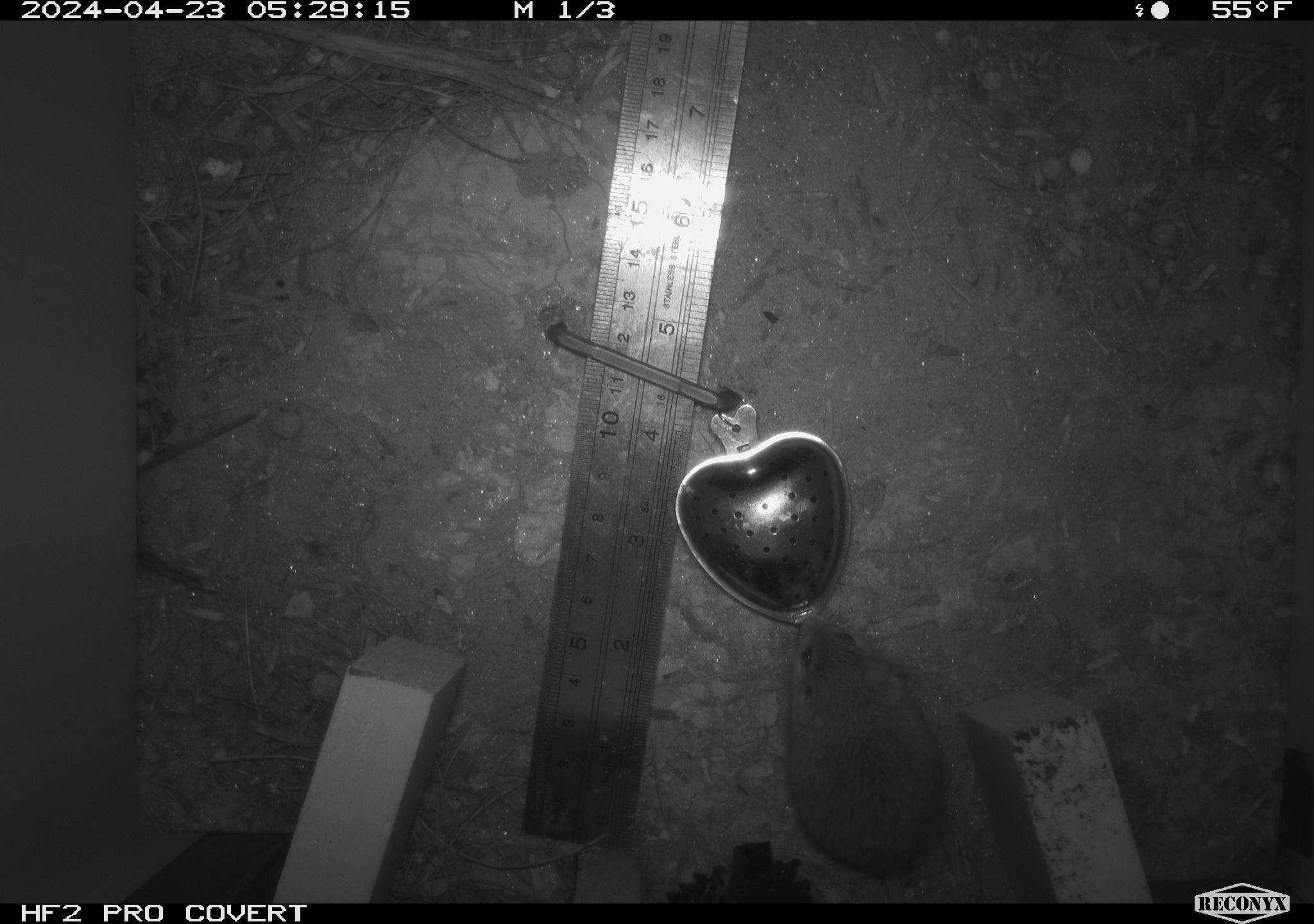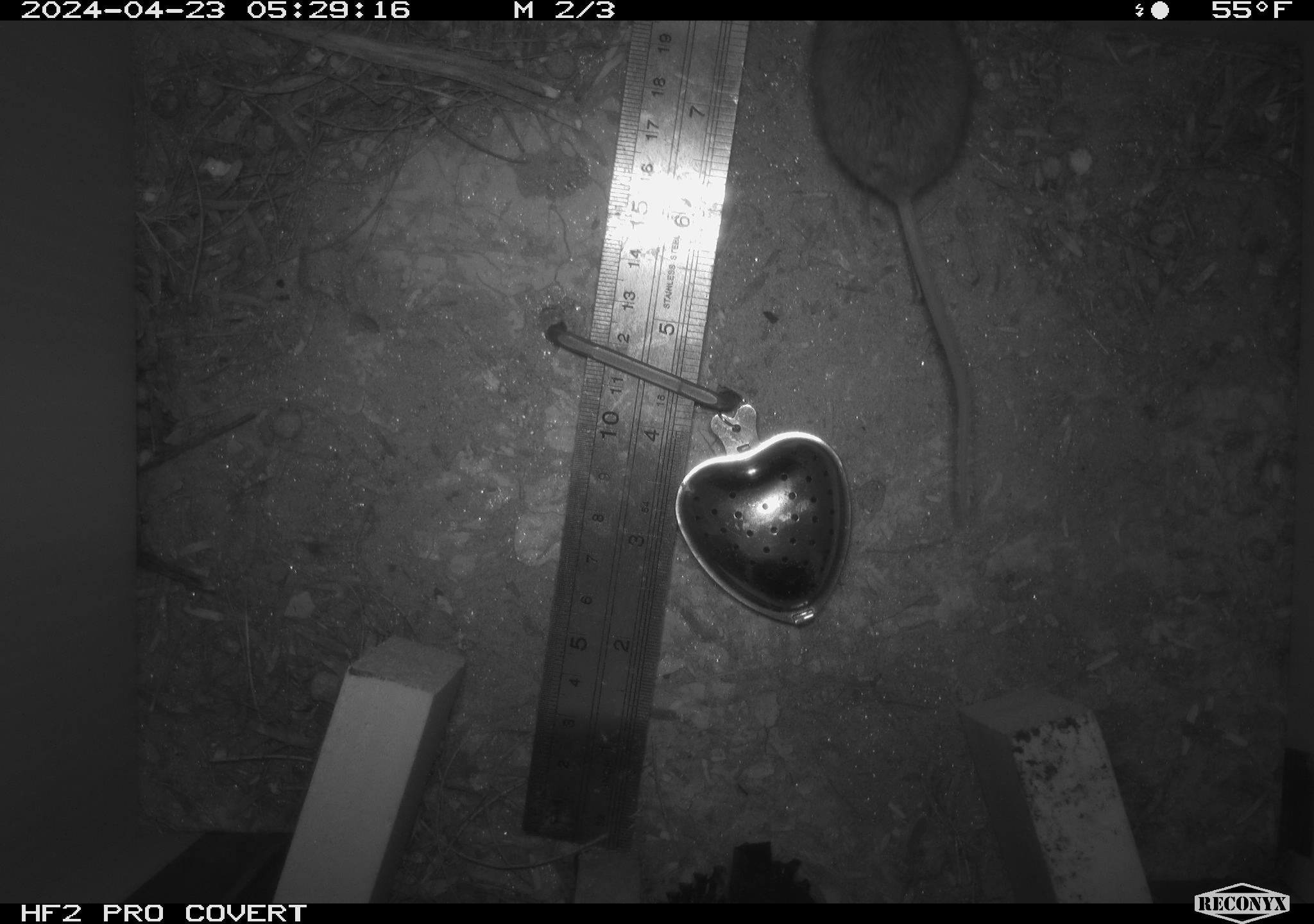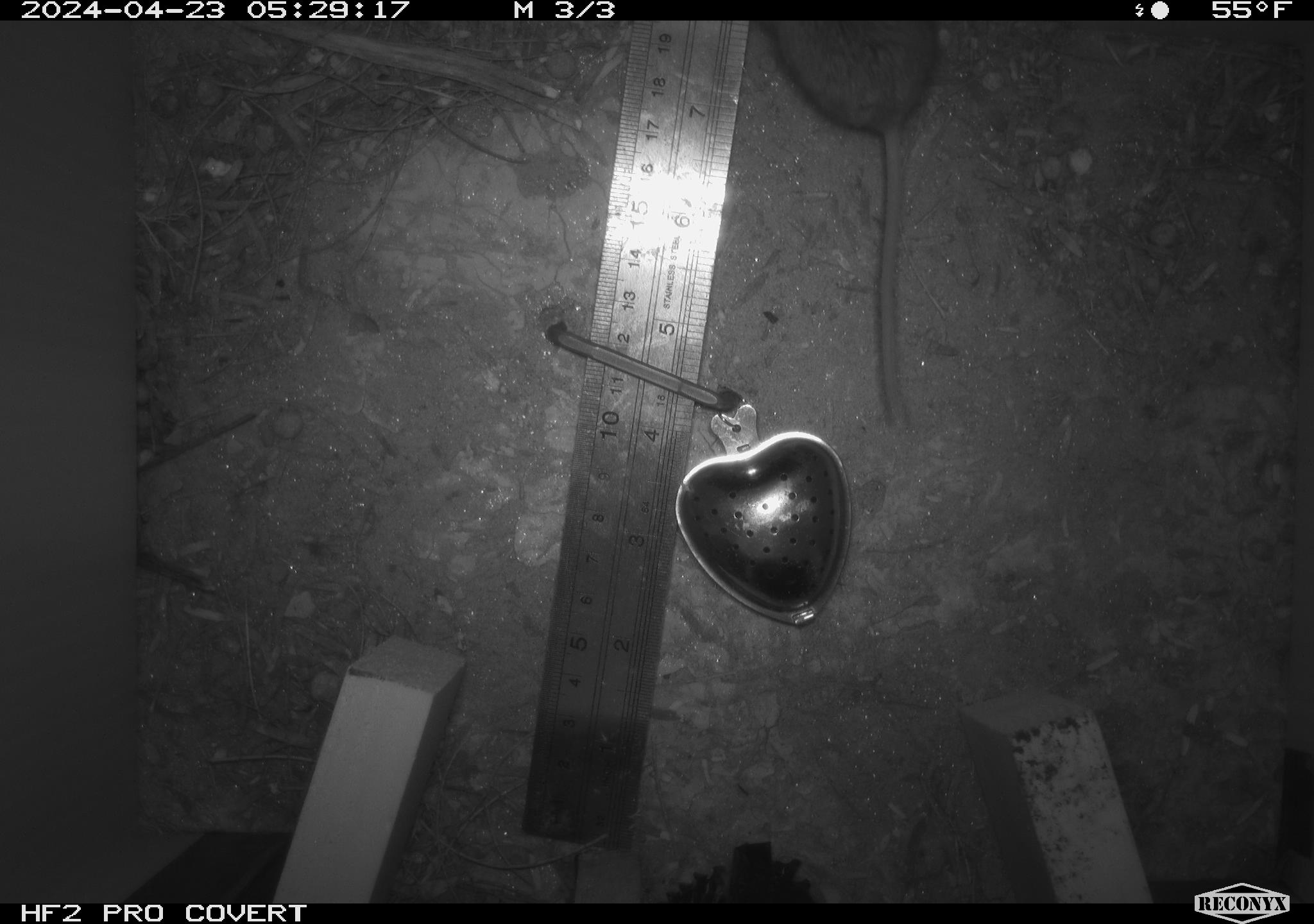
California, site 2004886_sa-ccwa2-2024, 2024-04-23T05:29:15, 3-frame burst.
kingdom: Animalia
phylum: Chordata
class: Mammalia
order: Rodentia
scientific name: Rodentia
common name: mouse species